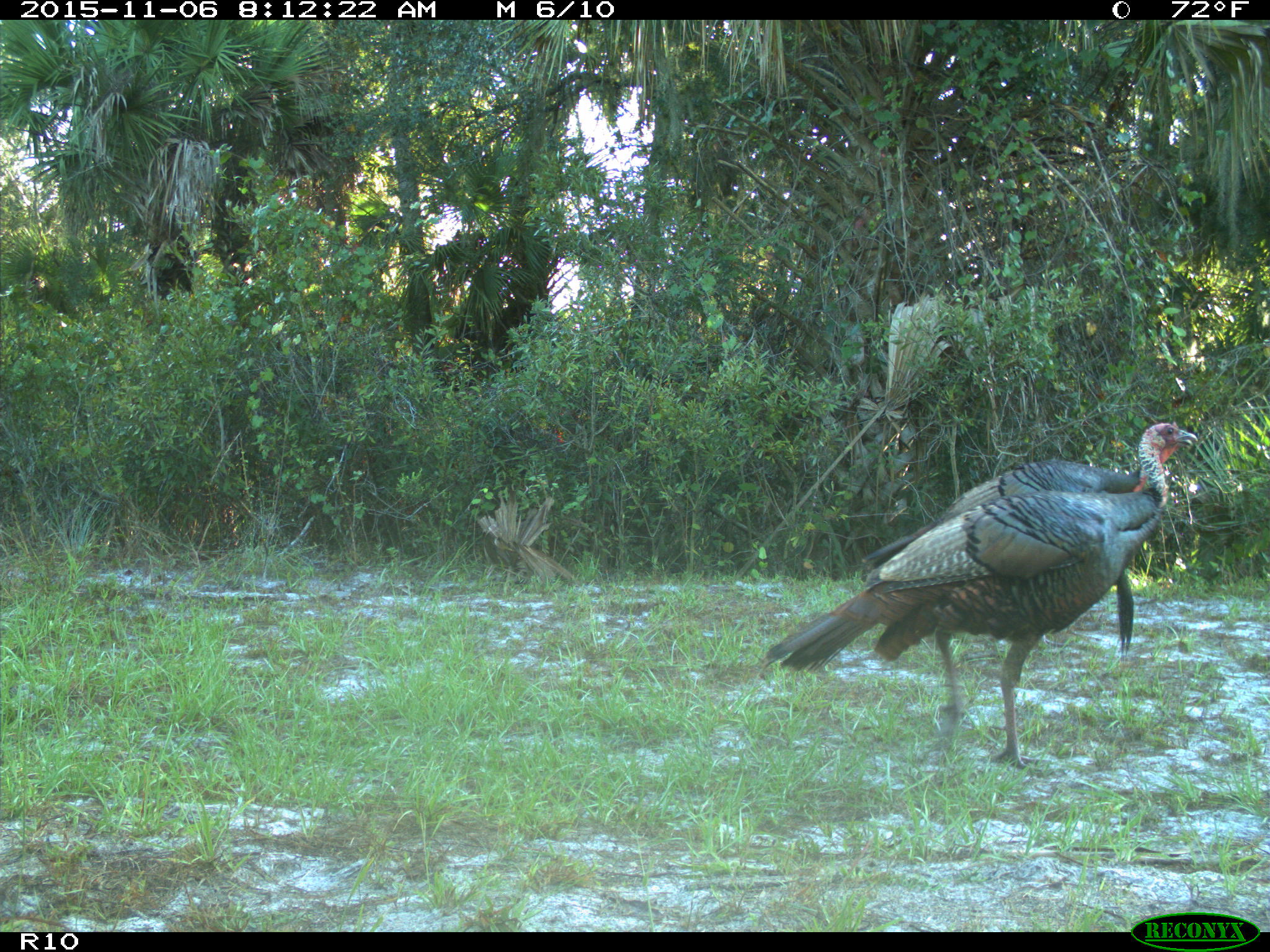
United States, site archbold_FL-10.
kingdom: Animalia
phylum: Chordata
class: Aves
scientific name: Aves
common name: birds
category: unidentified bird